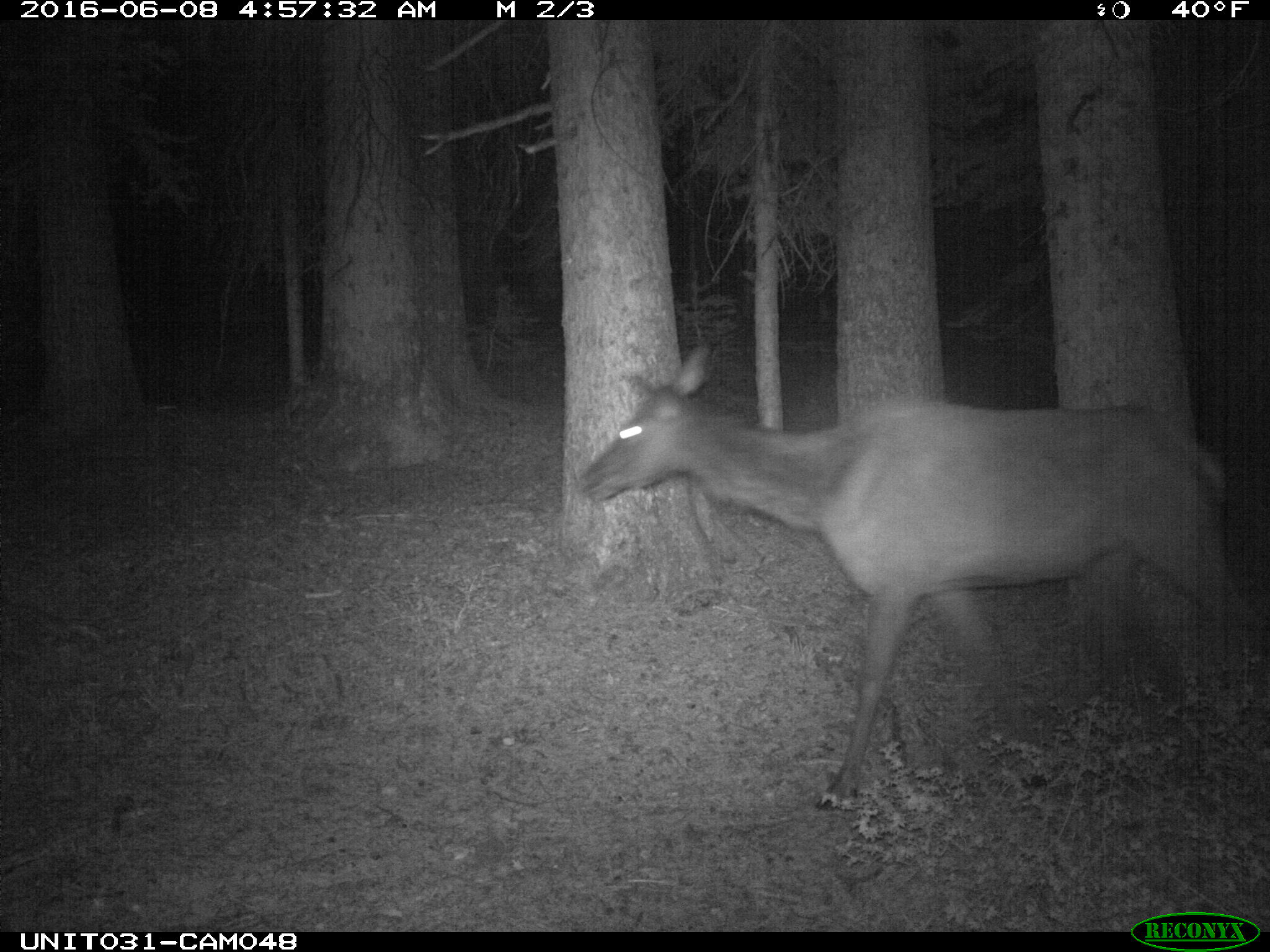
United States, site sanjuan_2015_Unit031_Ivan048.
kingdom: Animalia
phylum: Chordata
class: Mammalia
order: Artiodactyla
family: Cervidae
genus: Cervus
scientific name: Cervus elaphus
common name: red deer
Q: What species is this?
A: Cervus elaphus (red deer).